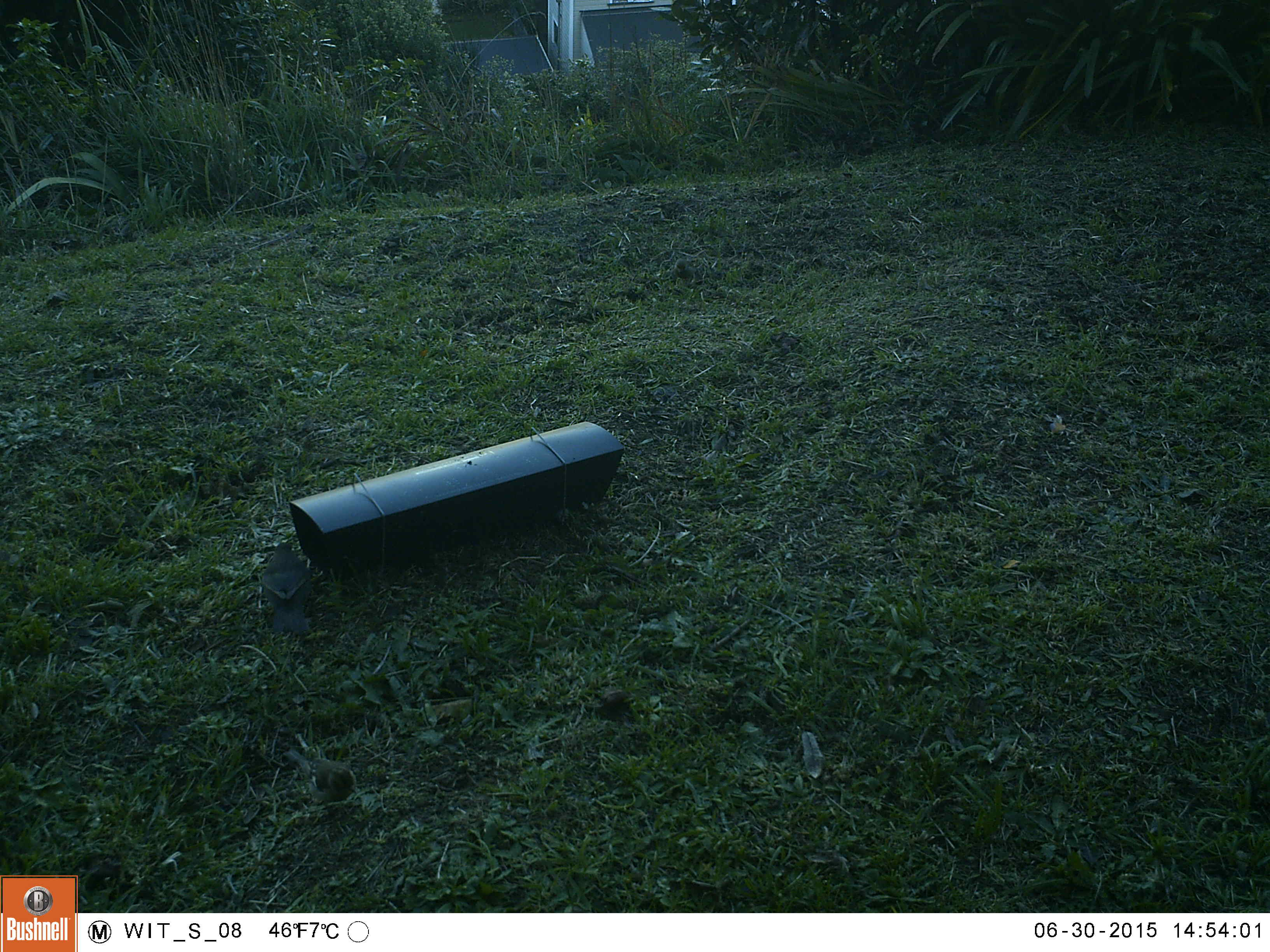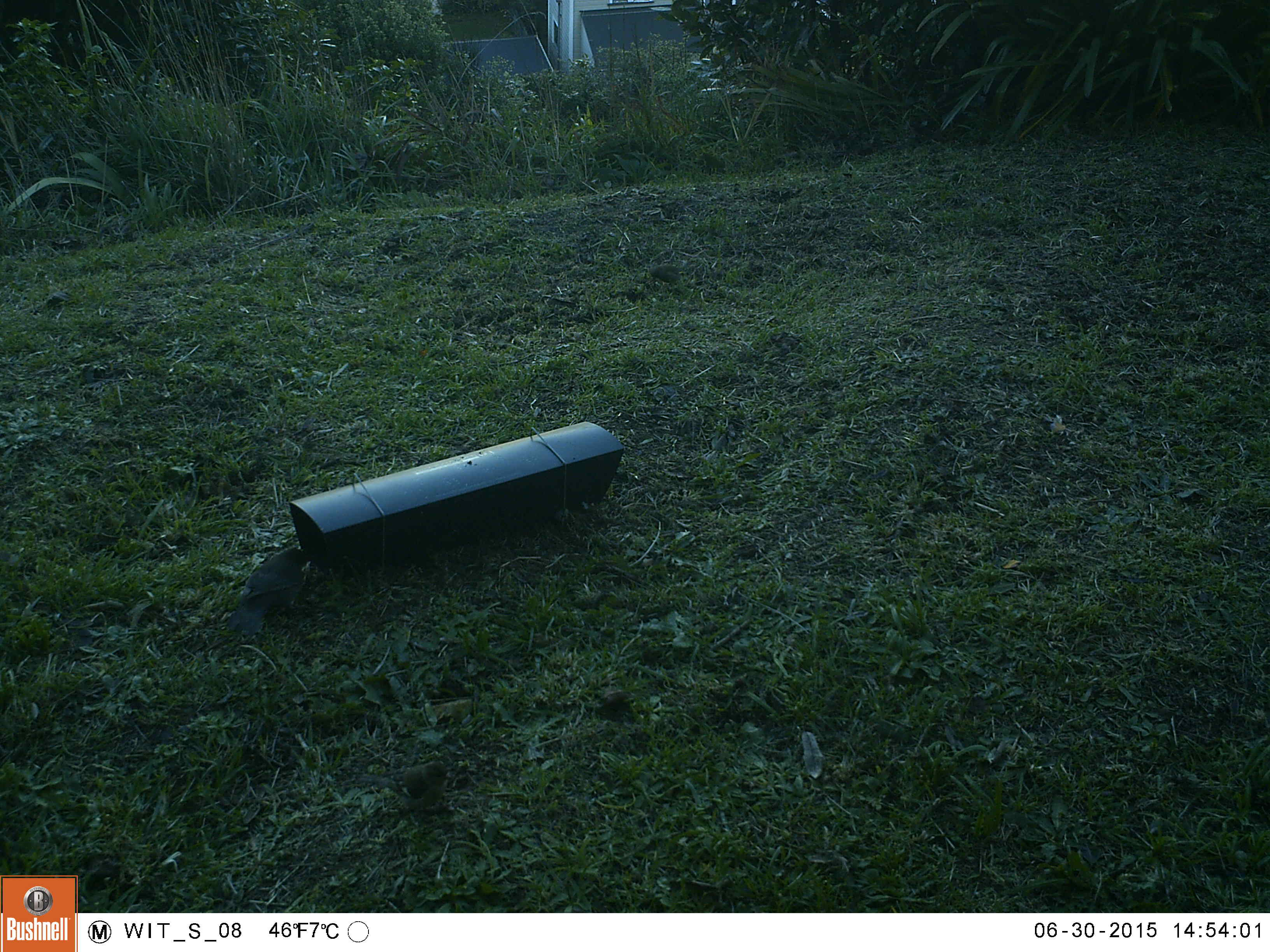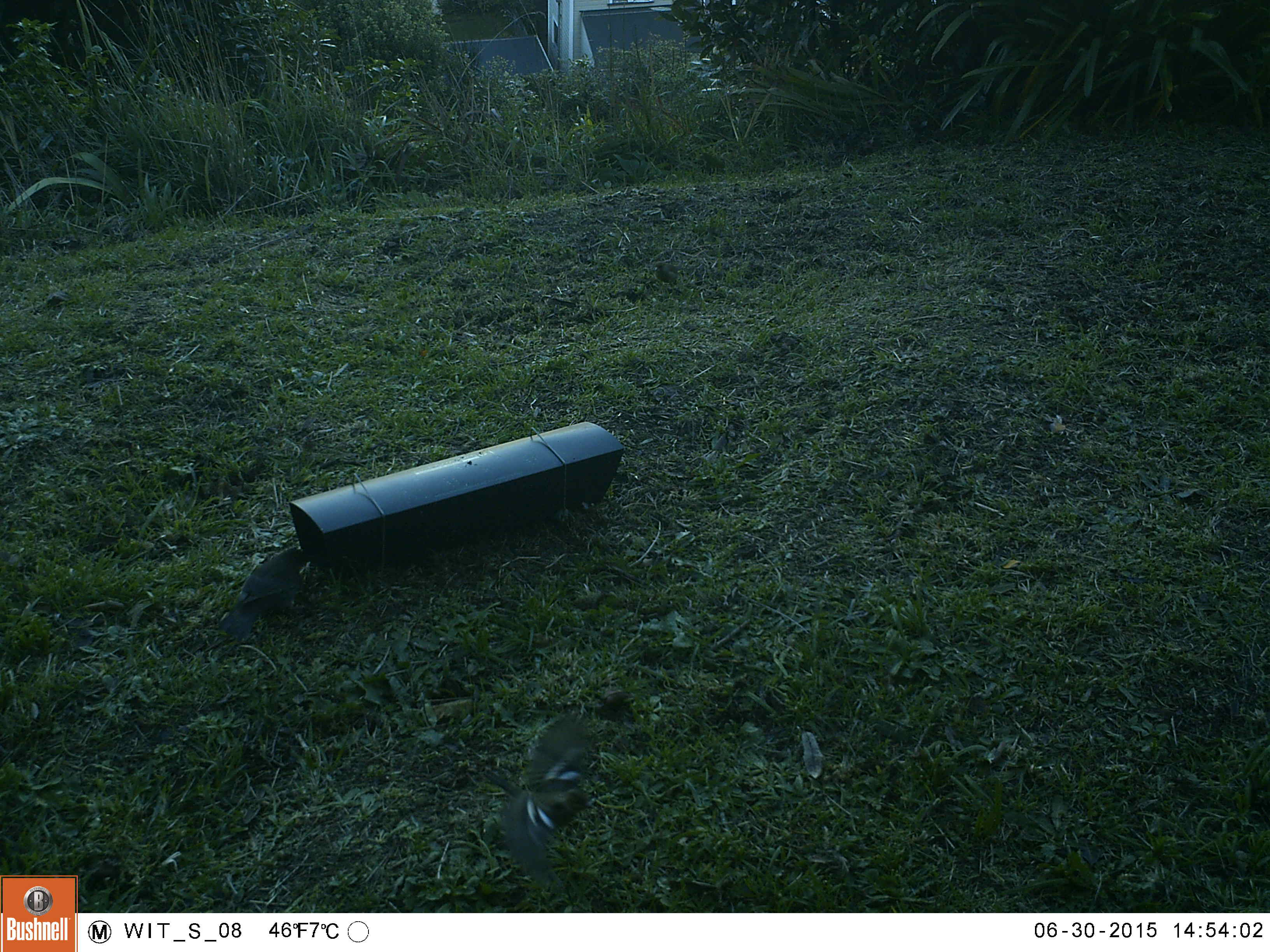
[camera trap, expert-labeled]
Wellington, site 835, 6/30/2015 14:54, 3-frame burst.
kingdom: Animalia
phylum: Chordata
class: Aves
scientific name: Aves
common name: bird